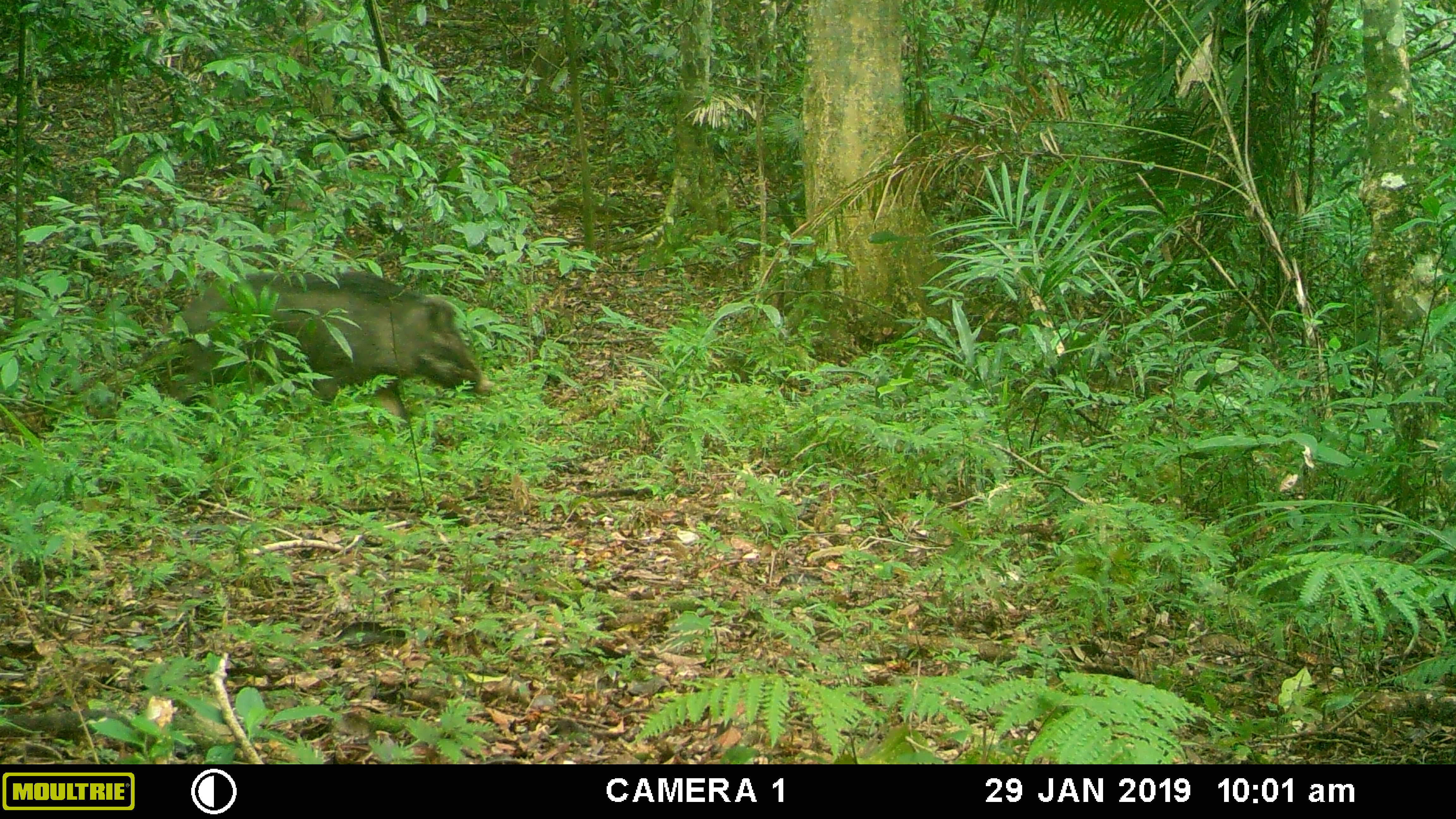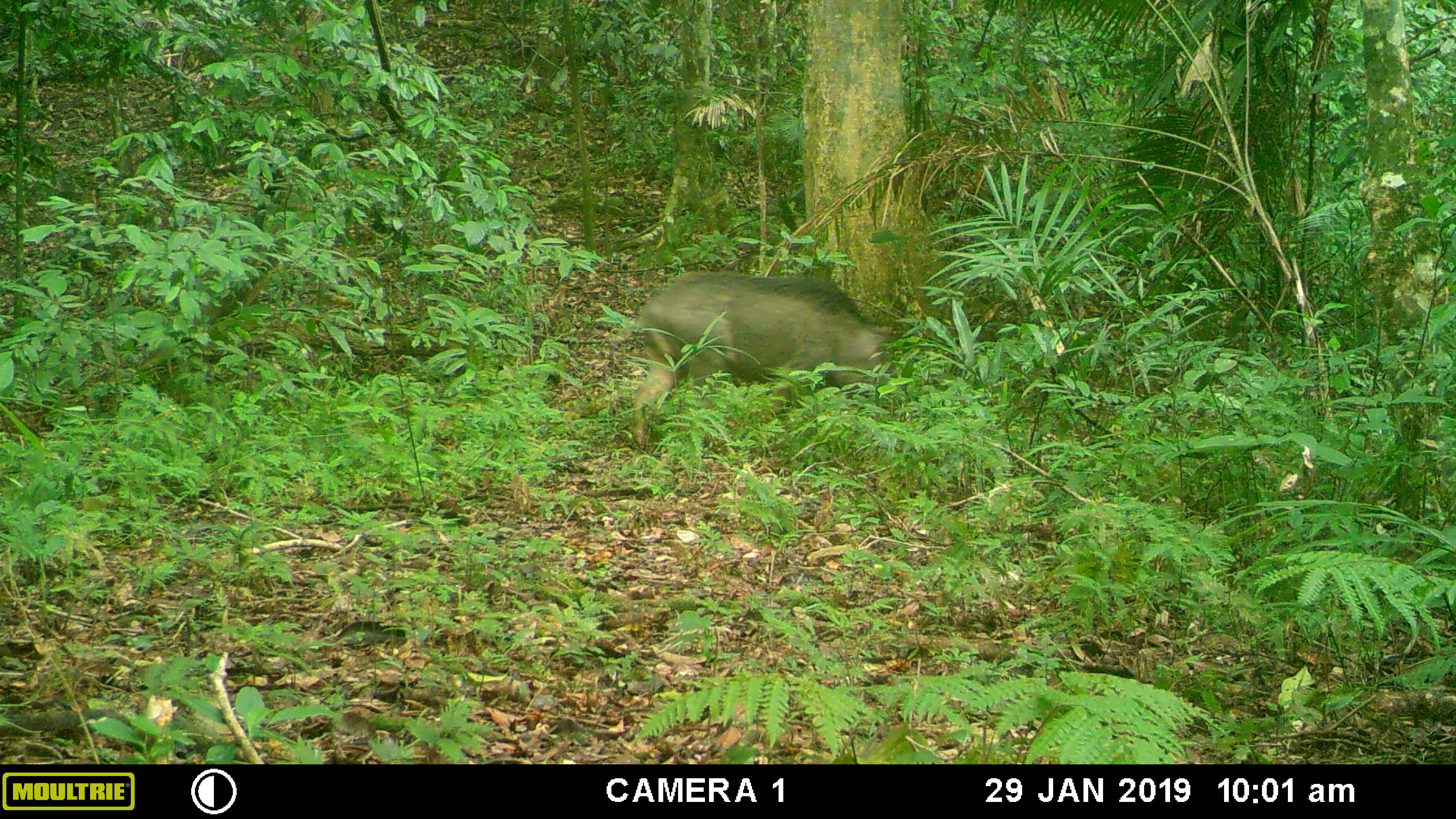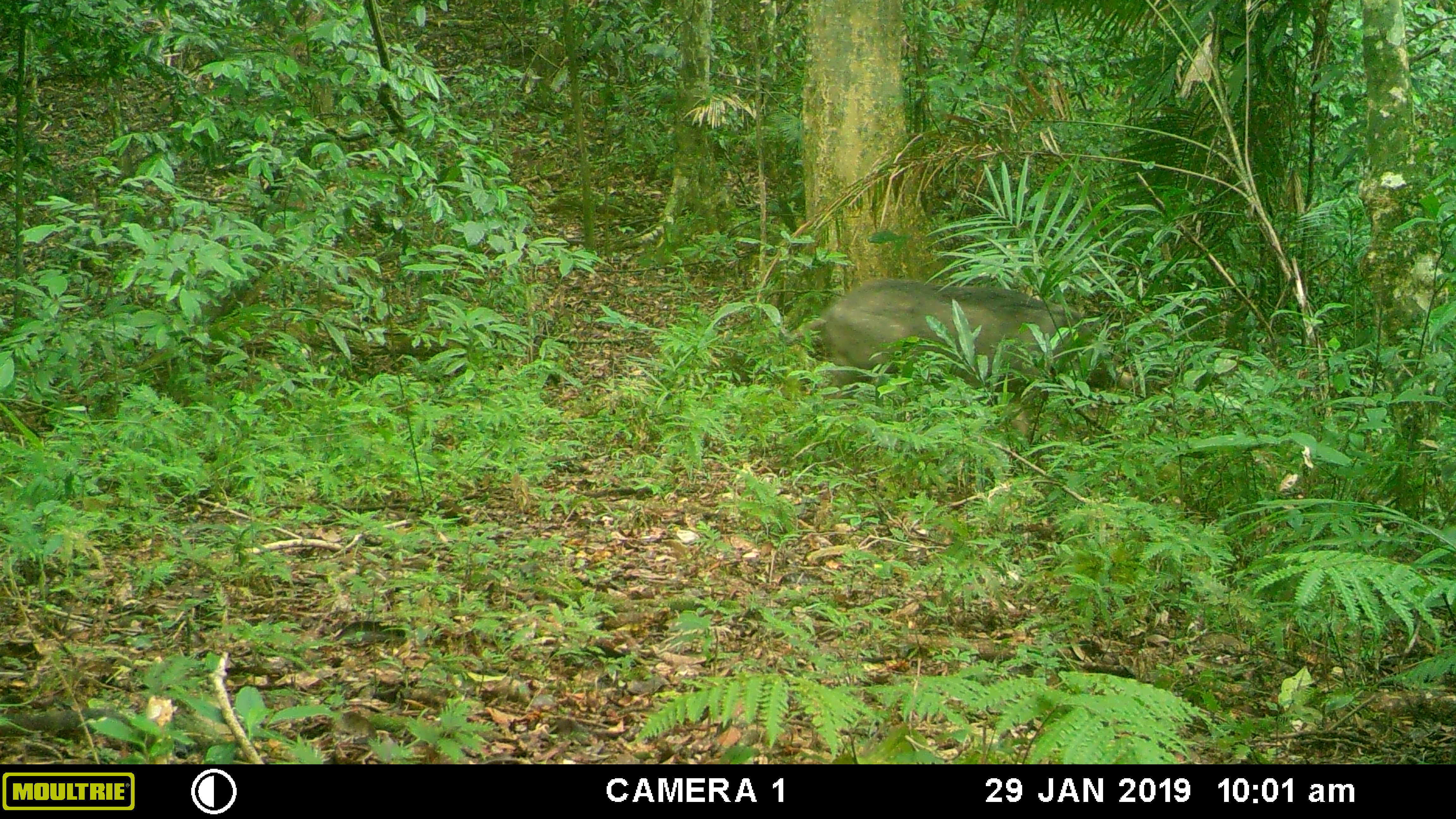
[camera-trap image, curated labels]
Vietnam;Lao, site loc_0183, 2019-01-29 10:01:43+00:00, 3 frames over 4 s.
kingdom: Animalia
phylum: Chordata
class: Mammalia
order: Artiodactyla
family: Suidae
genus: Sus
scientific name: Sus scrofa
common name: eurasian wild pig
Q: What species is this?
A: Eurasian wild pig (Sus scrofa).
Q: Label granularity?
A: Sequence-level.